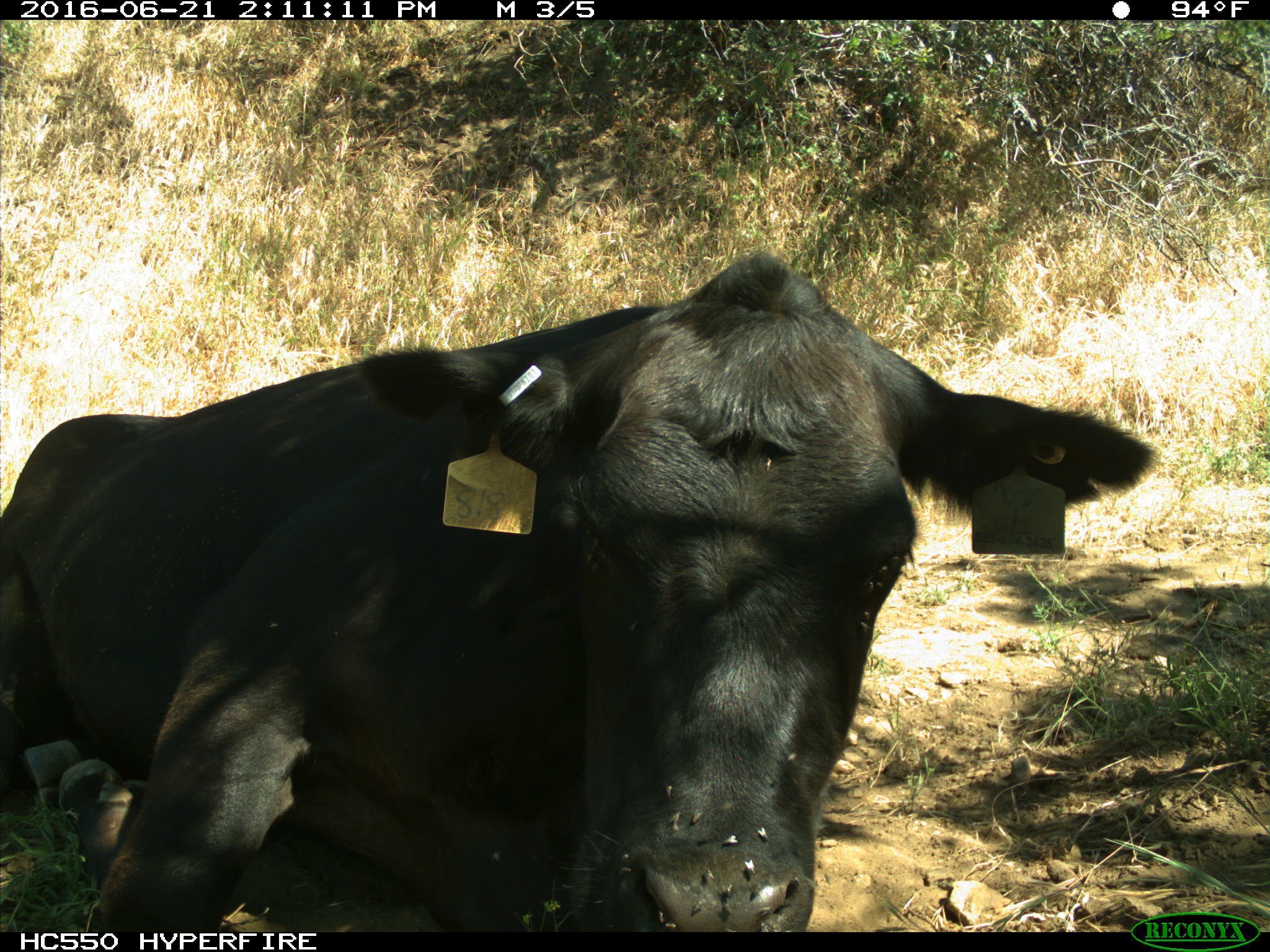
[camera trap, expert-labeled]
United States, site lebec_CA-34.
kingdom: Animalia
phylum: Chordata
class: Mammalia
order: Artiodactyla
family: Bovidae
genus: Bos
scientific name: Bos taurus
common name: domestic cow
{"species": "Bos taurus (domestic cow)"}